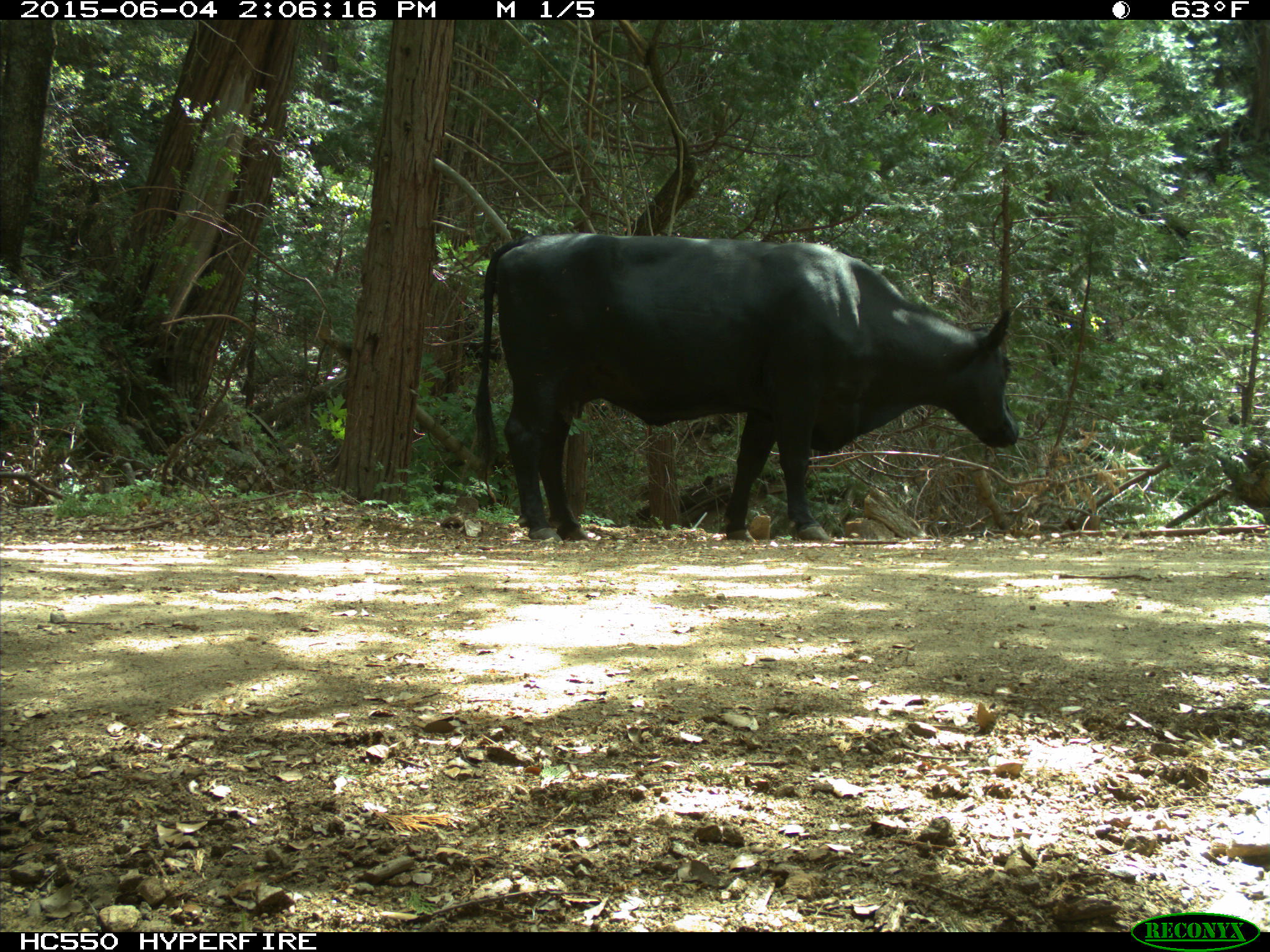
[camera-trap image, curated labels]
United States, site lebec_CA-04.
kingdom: Animalia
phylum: Chordata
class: Mammalia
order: Artiodactyla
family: Bovidae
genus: Bos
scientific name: Bos taurus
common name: domestic cow